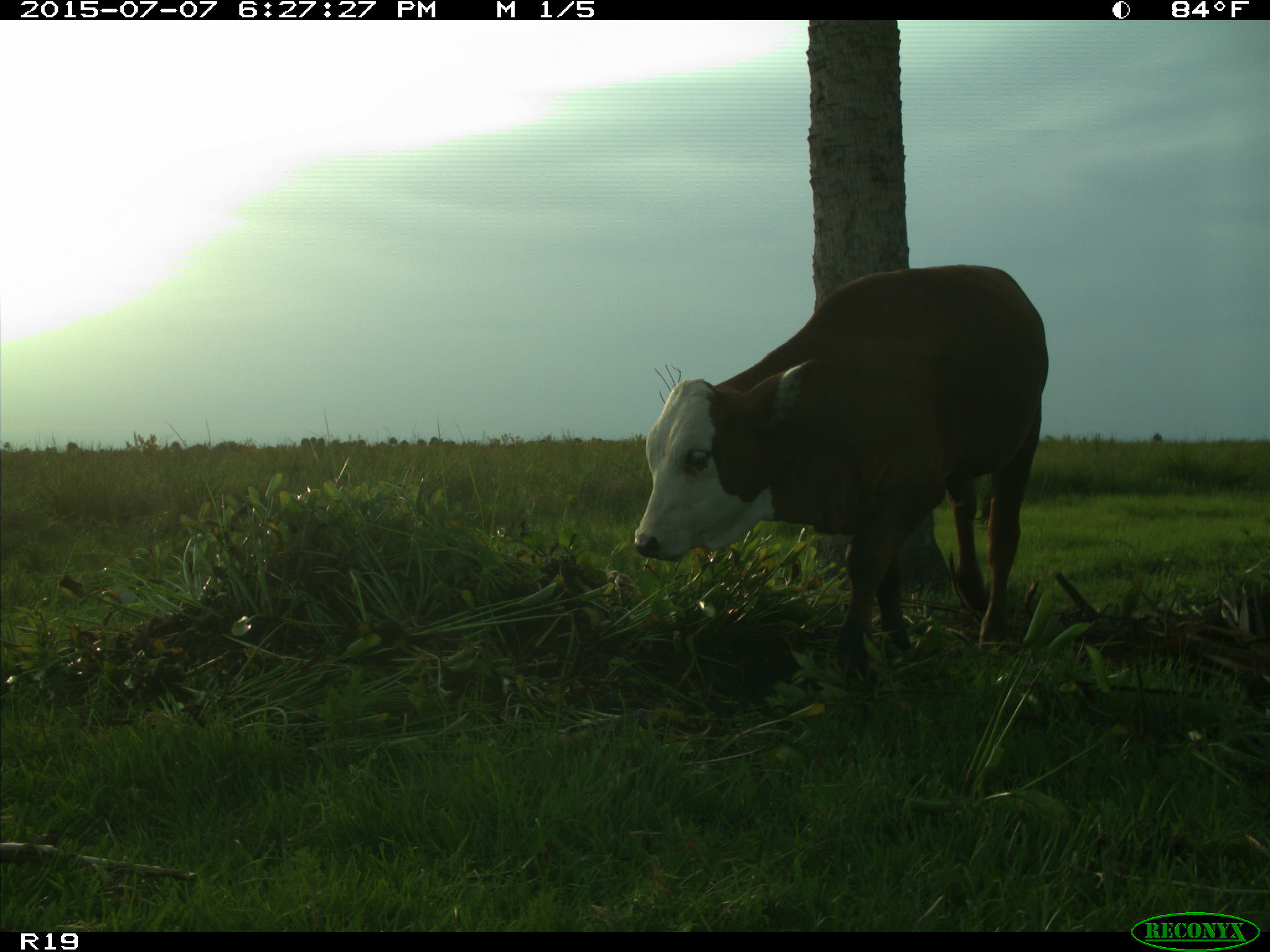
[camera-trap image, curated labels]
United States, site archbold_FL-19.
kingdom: Animalia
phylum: Chordata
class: Mammalia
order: Artiodactyla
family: Bovidae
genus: Bos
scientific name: Bos taurus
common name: domestic cow